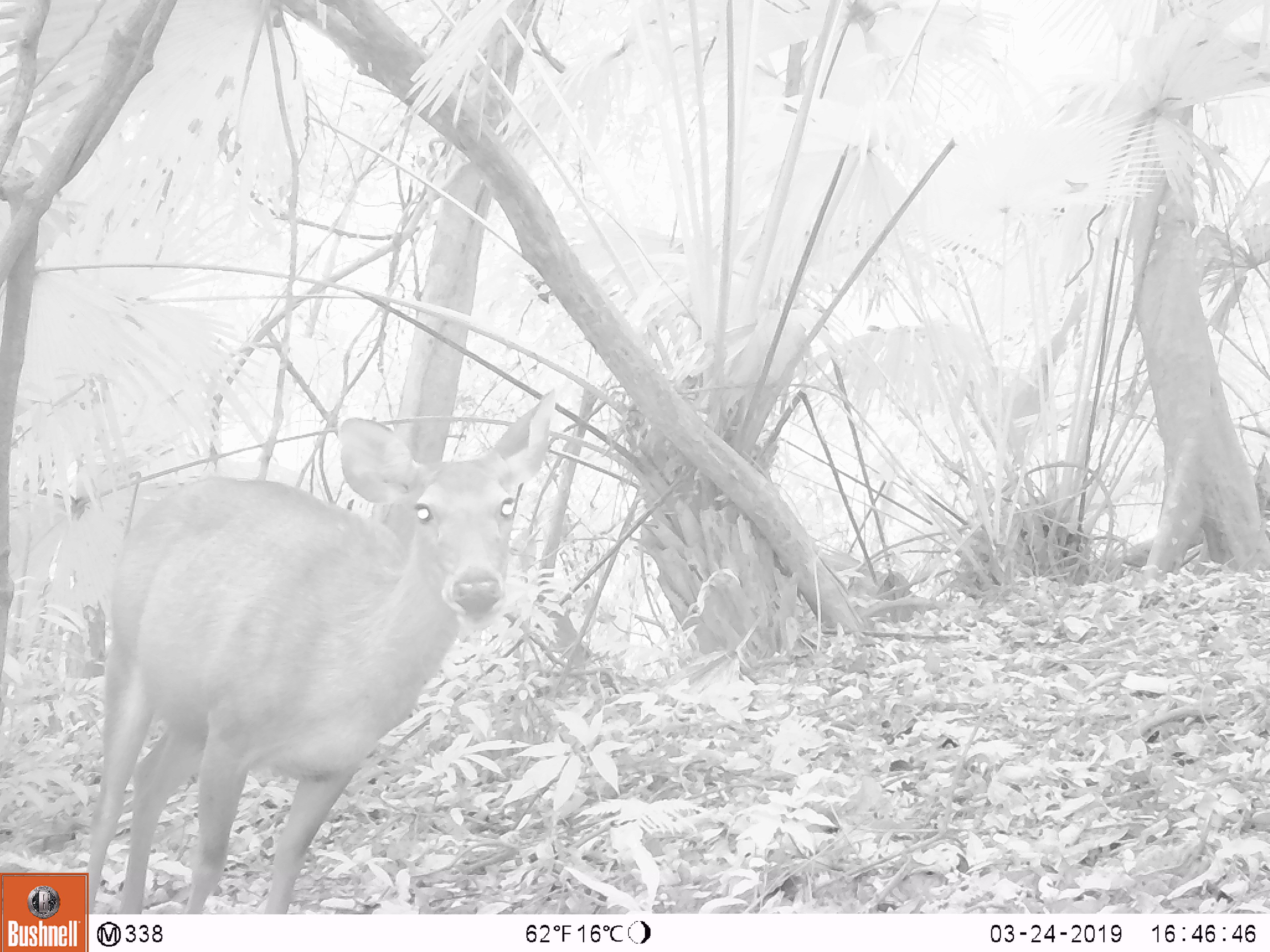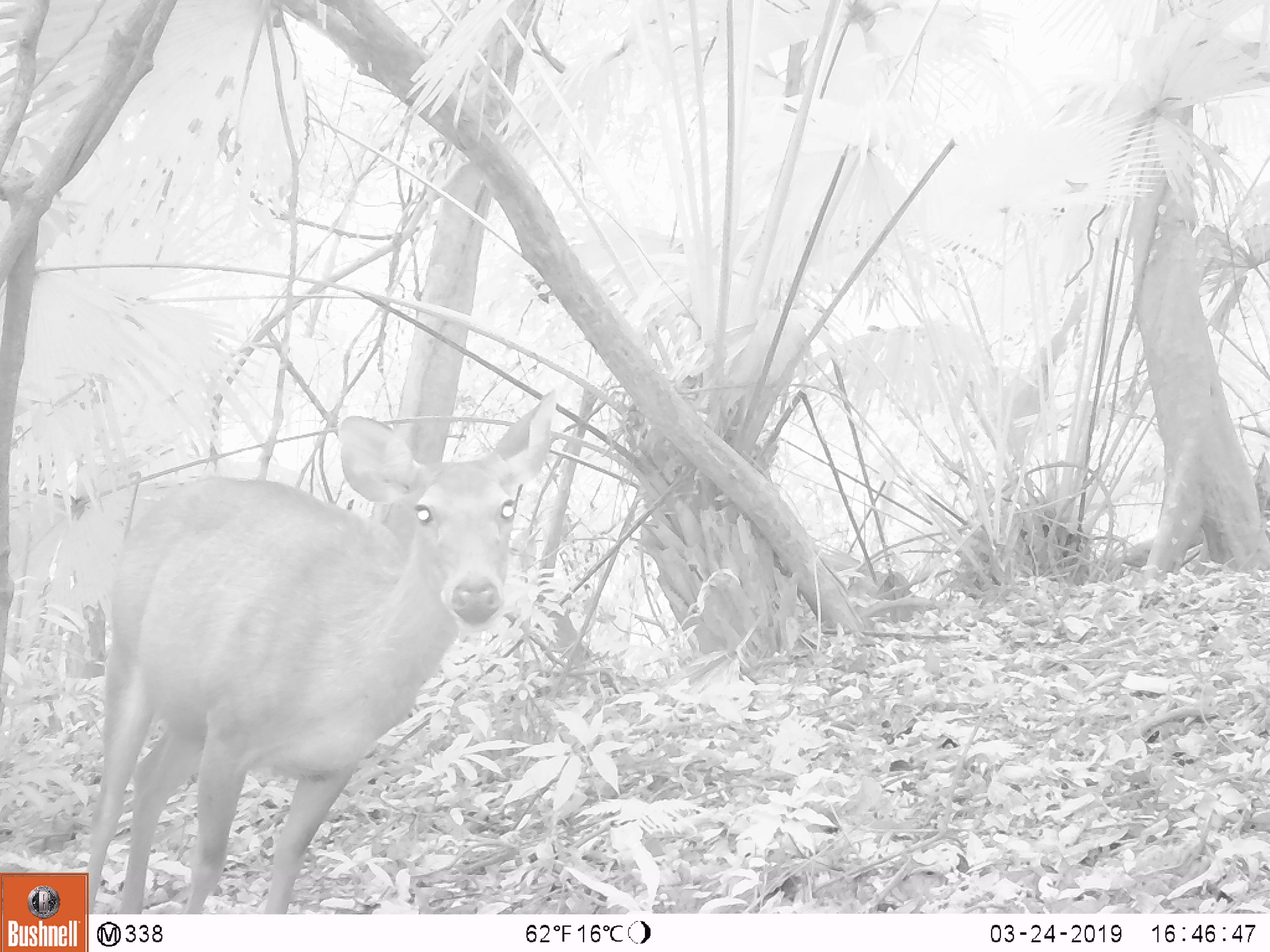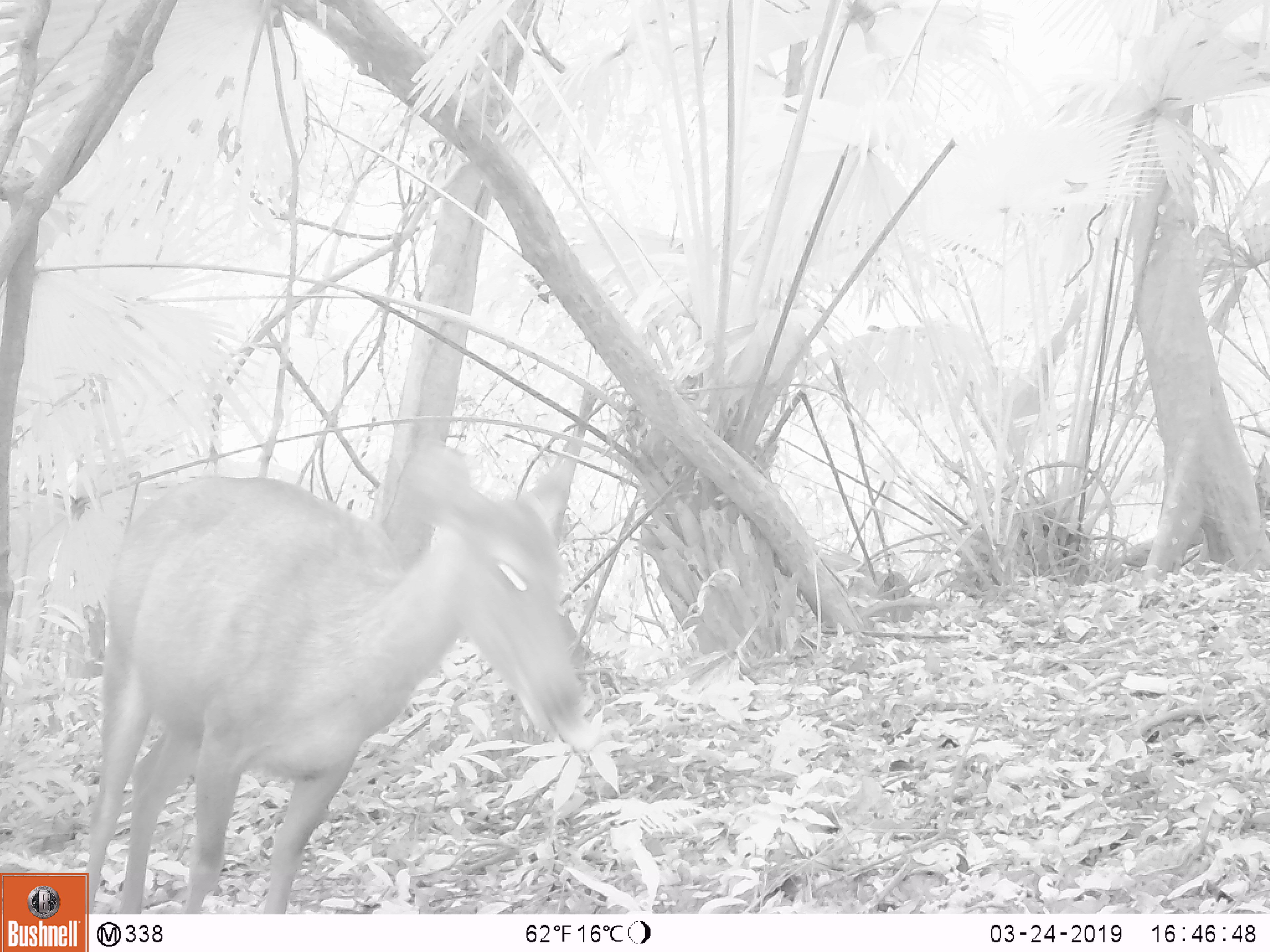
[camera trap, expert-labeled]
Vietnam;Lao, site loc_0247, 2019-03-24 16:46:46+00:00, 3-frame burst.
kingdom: Animalia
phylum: Chordata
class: Mammalia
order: Artiodactyla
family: Cervidae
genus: Rusa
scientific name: Rusa unicolor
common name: sambar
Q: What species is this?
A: Sambar (Rusa unicolor).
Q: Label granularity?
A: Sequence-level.